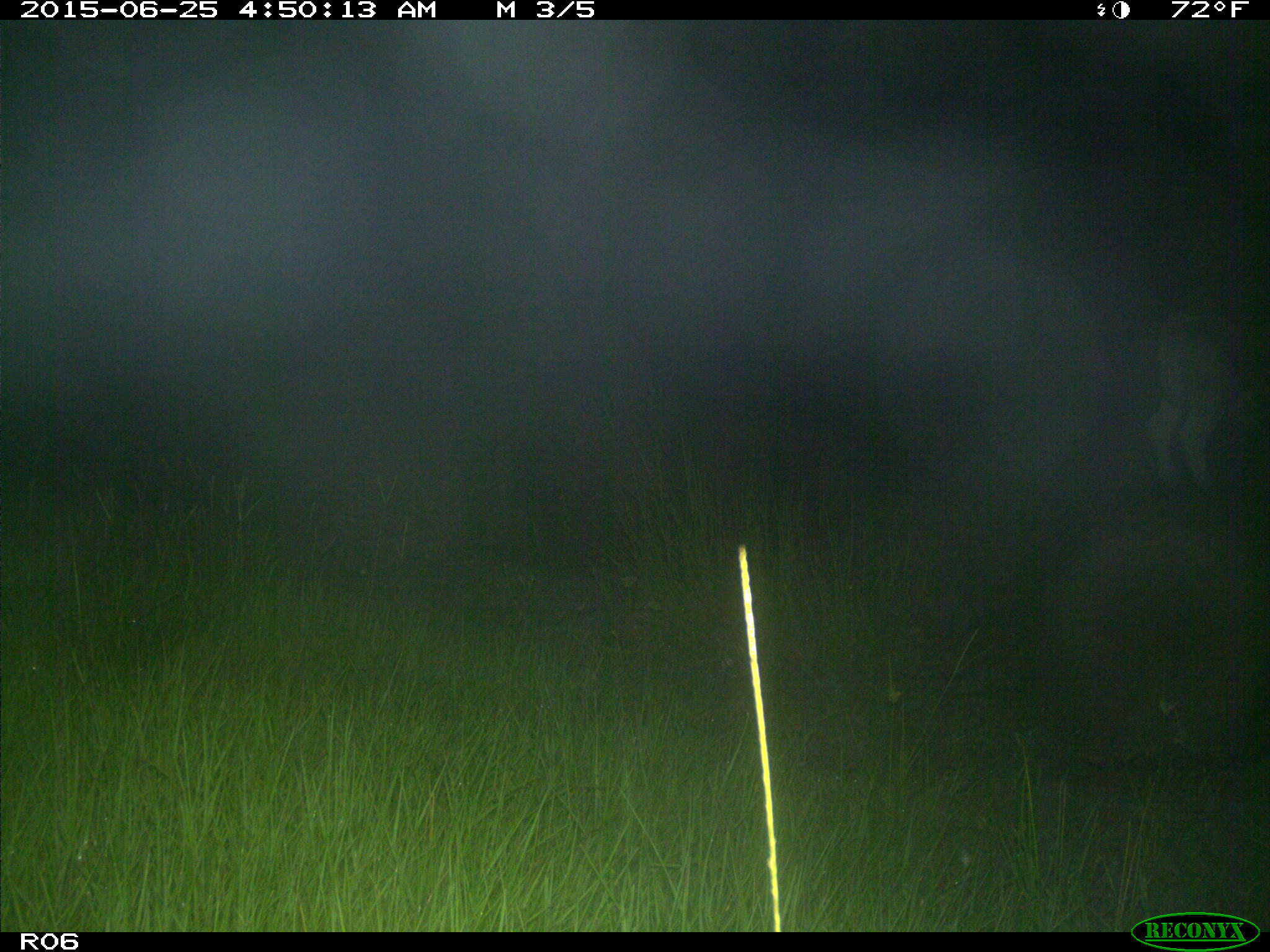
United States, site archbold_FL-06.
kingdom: Animalia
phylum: Chordata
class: Mammalia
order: Artiodactyla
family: Bovidae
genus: Bos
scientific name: Bos taurus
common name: domestic cow